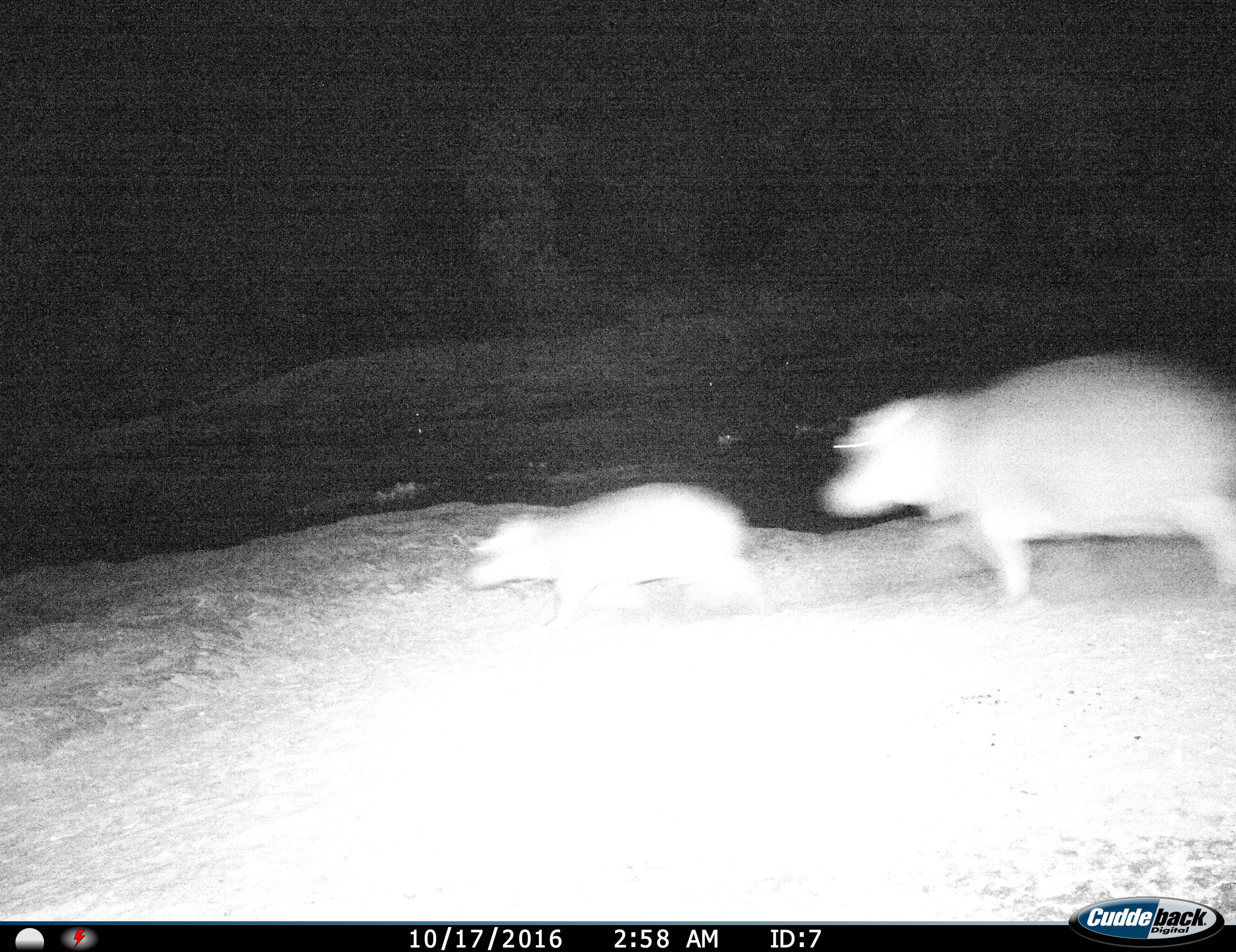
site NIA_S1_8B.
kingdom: Animalia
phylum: Chordata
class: Mammalia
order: Artiodactyla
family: Hippopotamidae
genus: Hippopotamus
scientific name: Hippopotamus amphibius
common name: hippopotamus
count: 2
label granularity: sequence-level